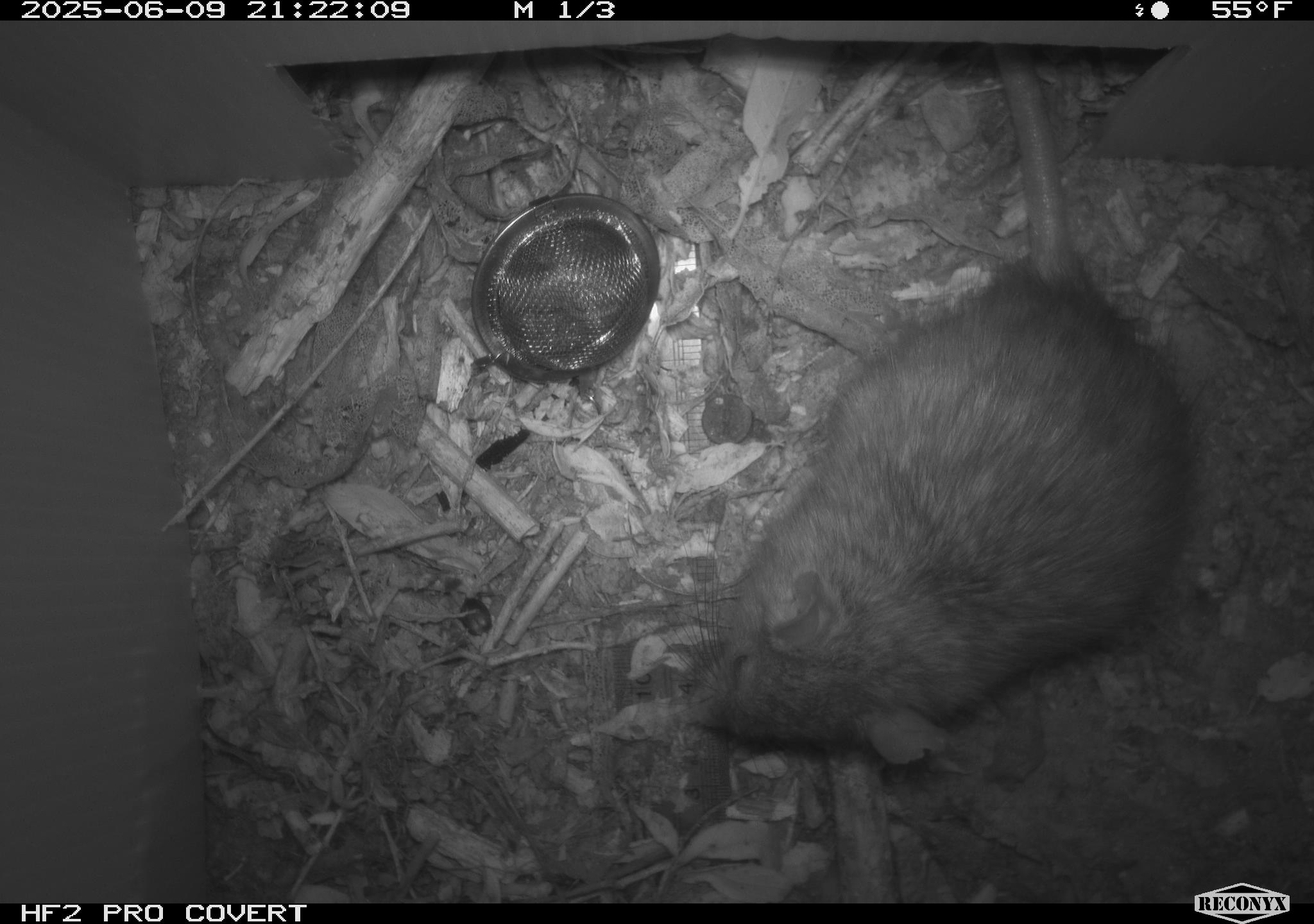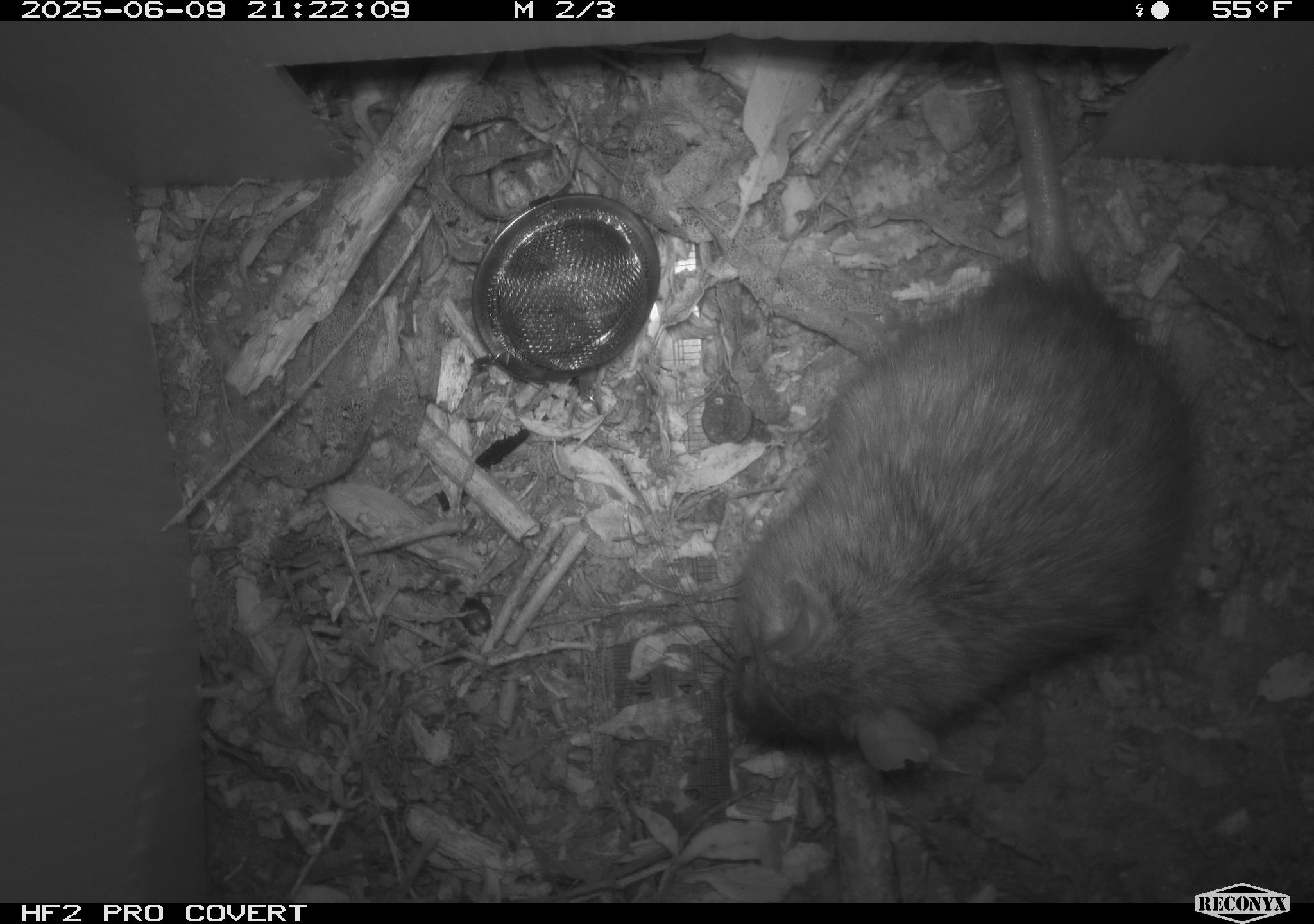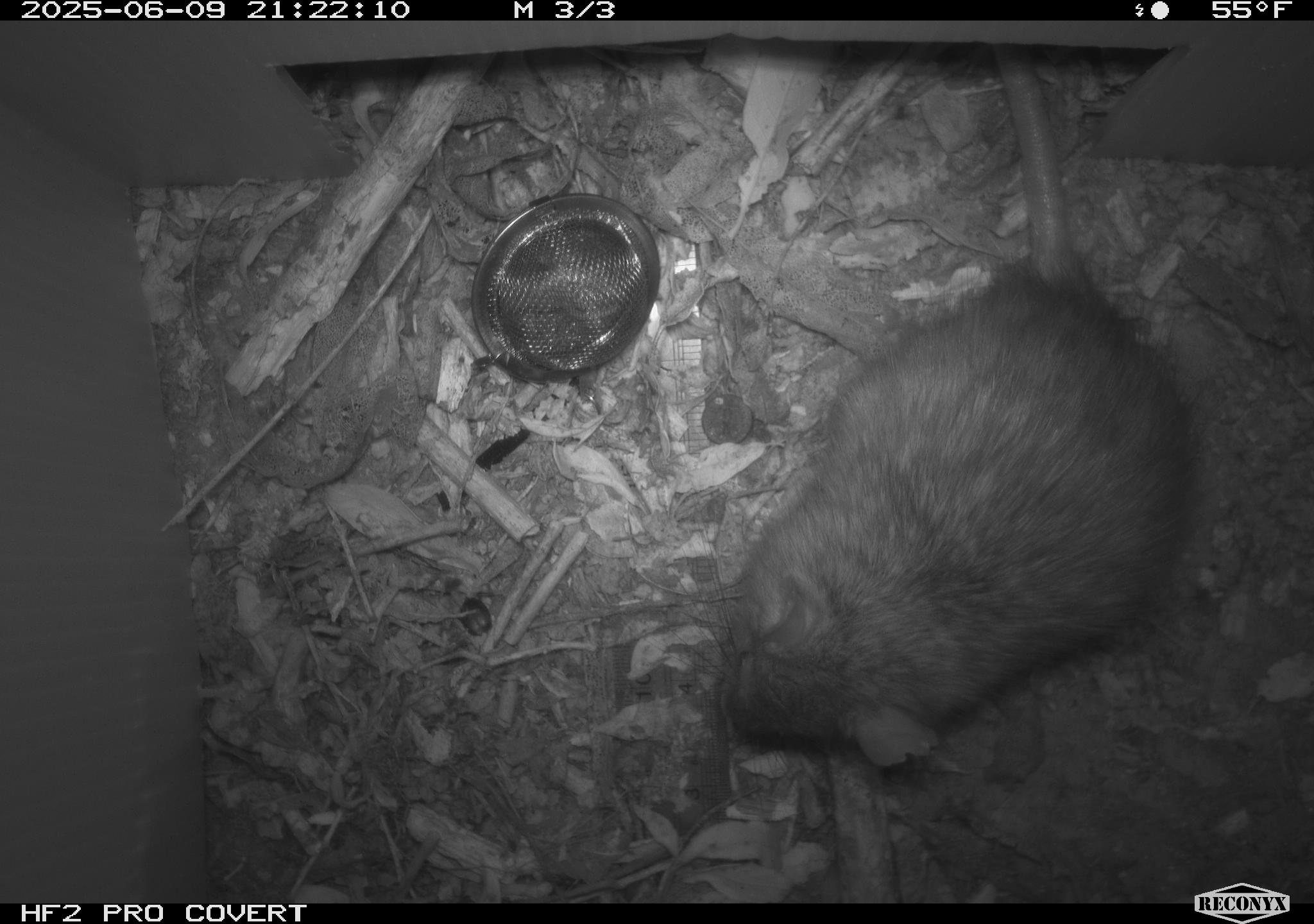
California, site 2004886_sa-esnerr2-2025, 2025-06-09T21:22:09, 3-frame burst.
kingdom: Animalia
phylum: Chordata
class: Mammalia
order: Rodentia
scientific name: Rodentia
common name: rodent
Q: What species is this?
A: Rodent (Rodentia).